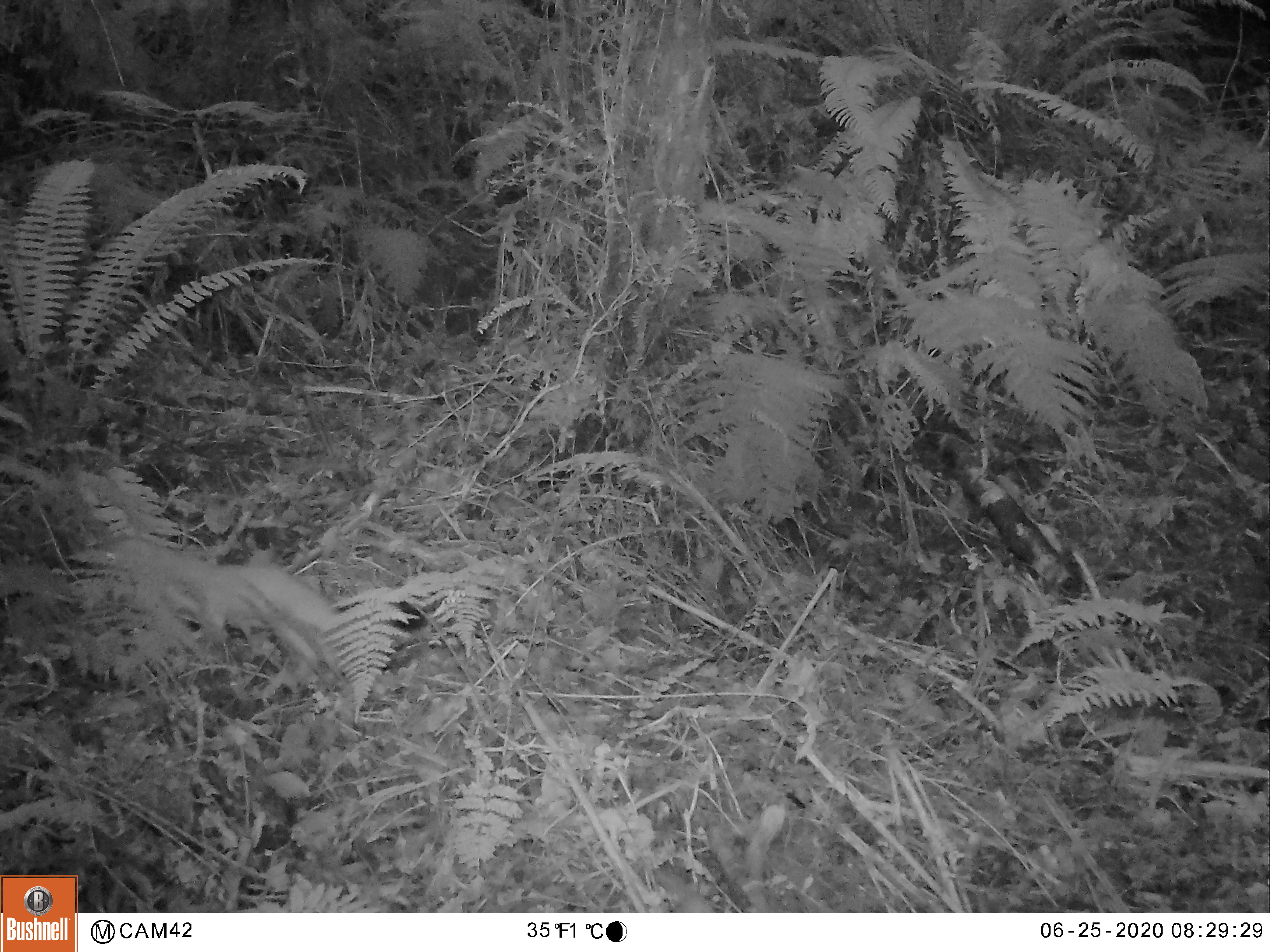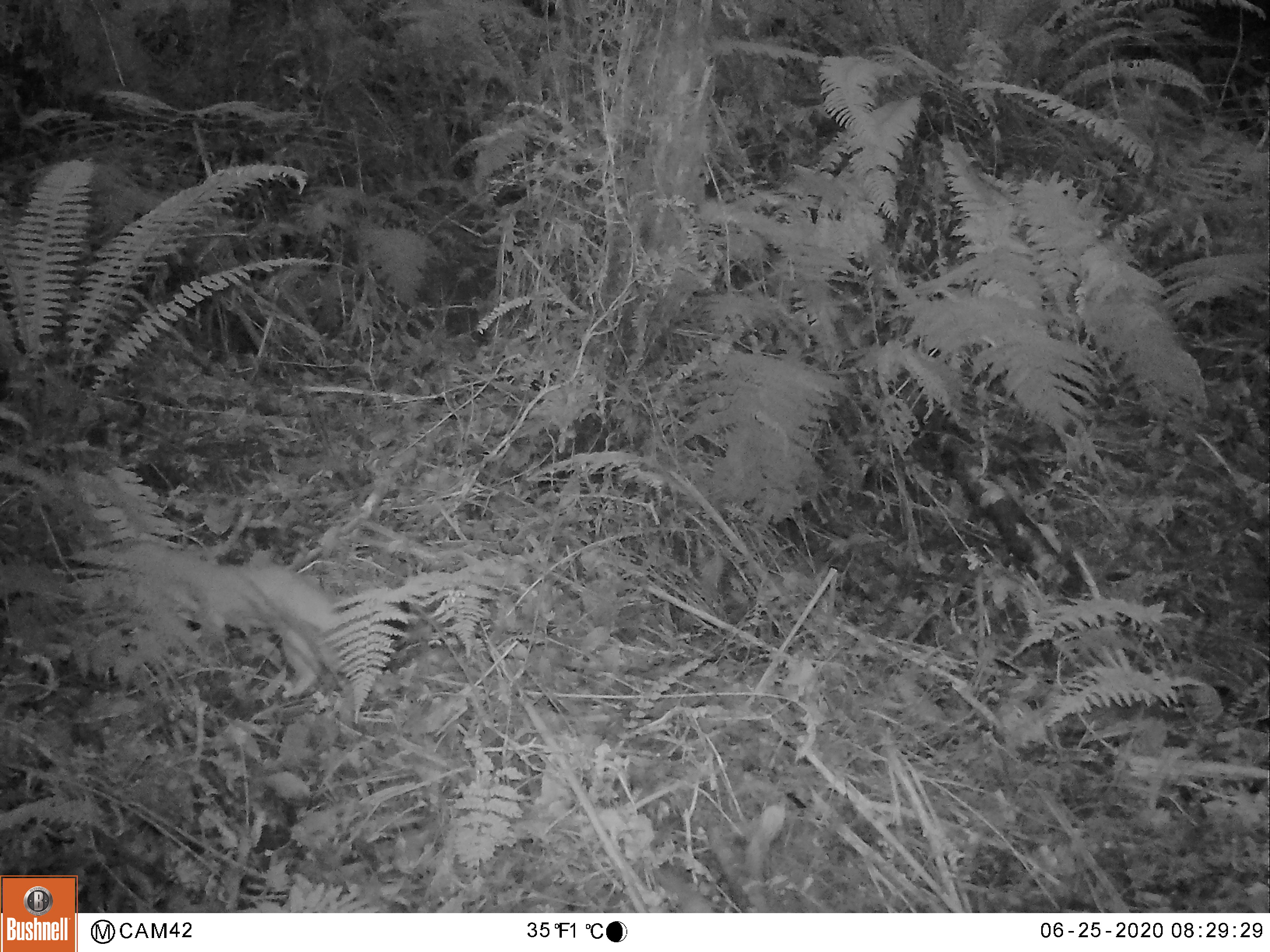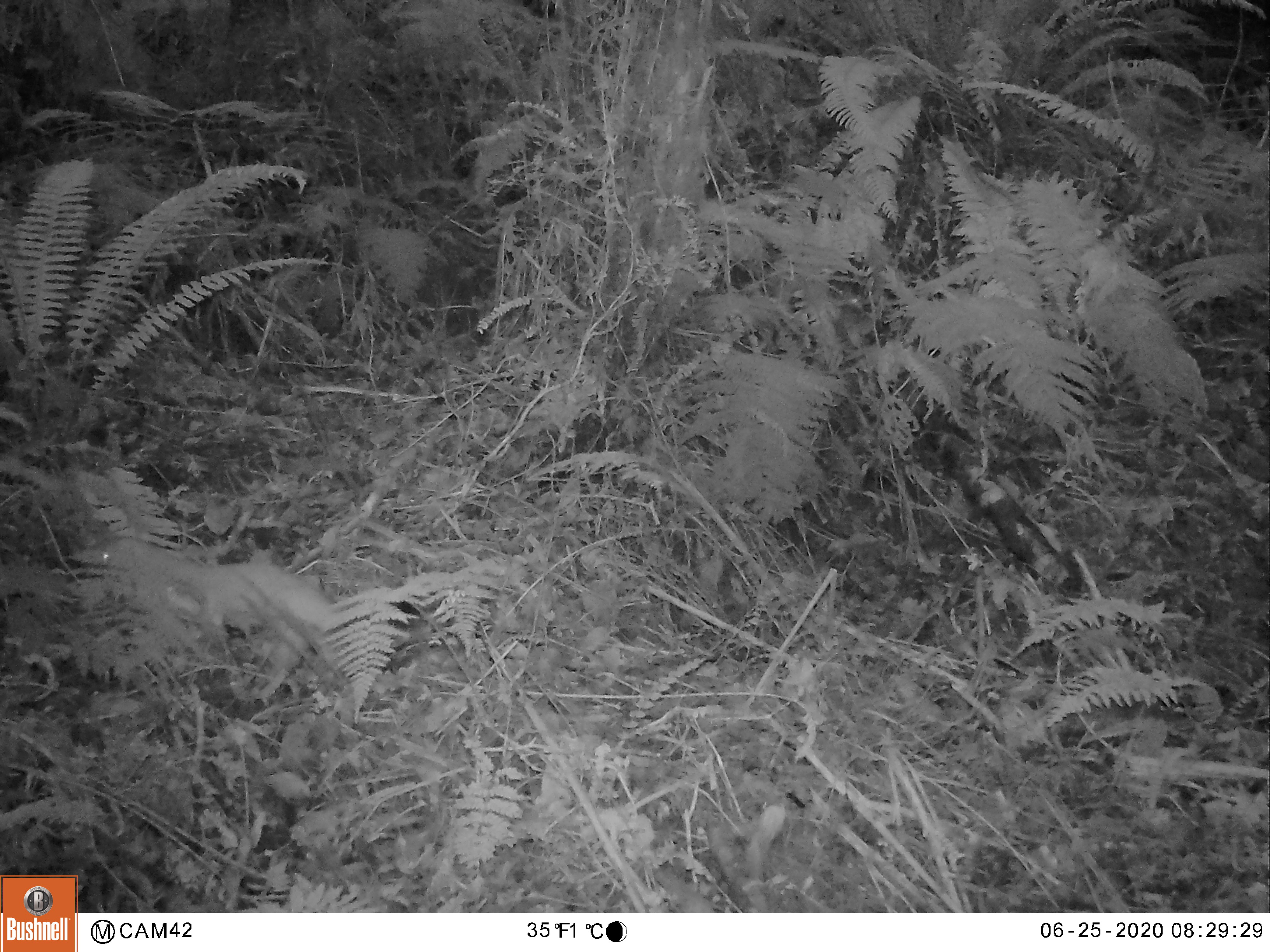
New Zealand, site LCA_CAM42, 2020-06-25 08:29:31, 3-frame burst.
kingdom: Animalia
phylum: Chordata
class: Mammalia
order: Carnivora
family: Mustelidae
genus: Mustela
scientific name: Mustela erminea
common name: stoat